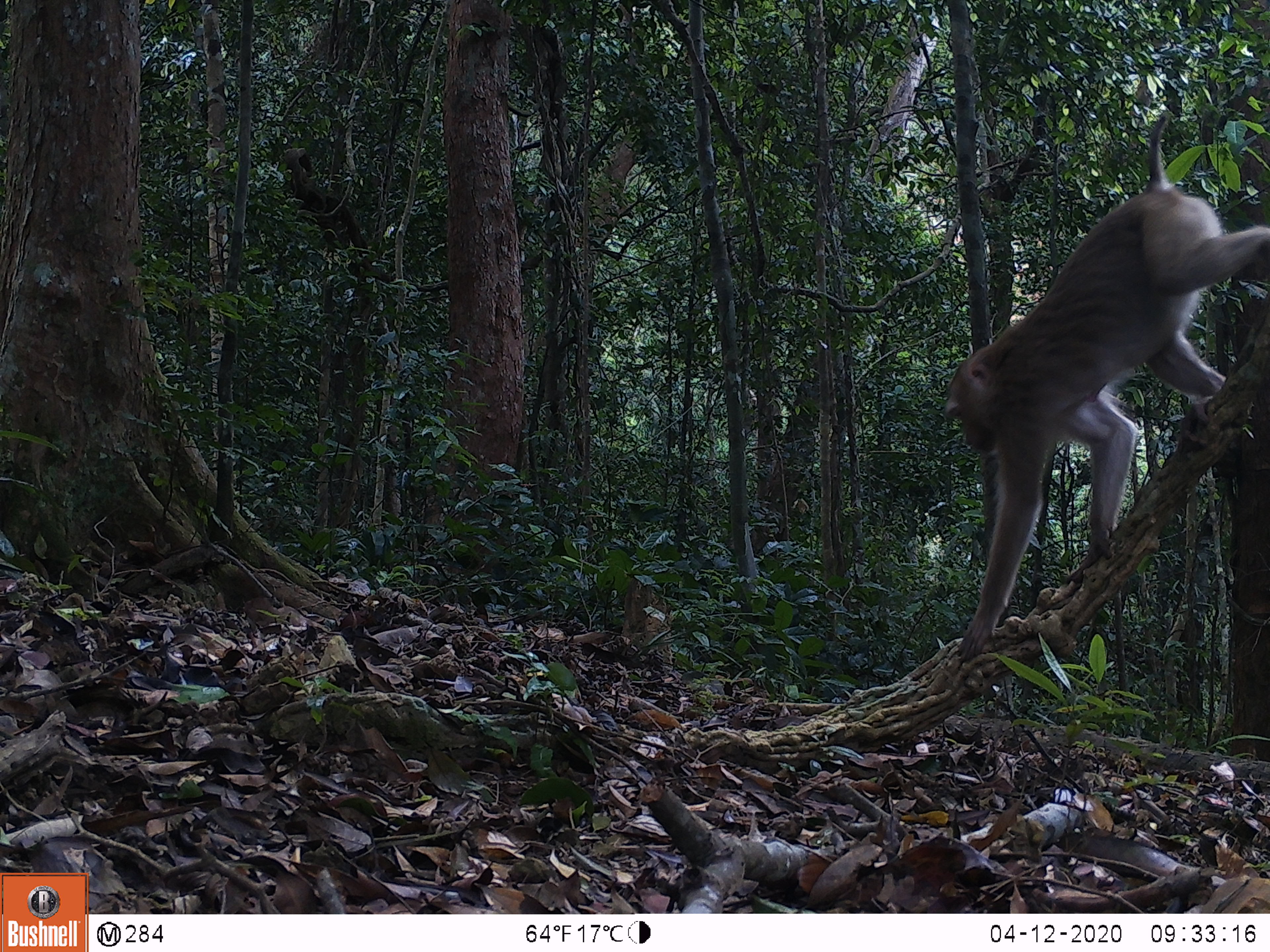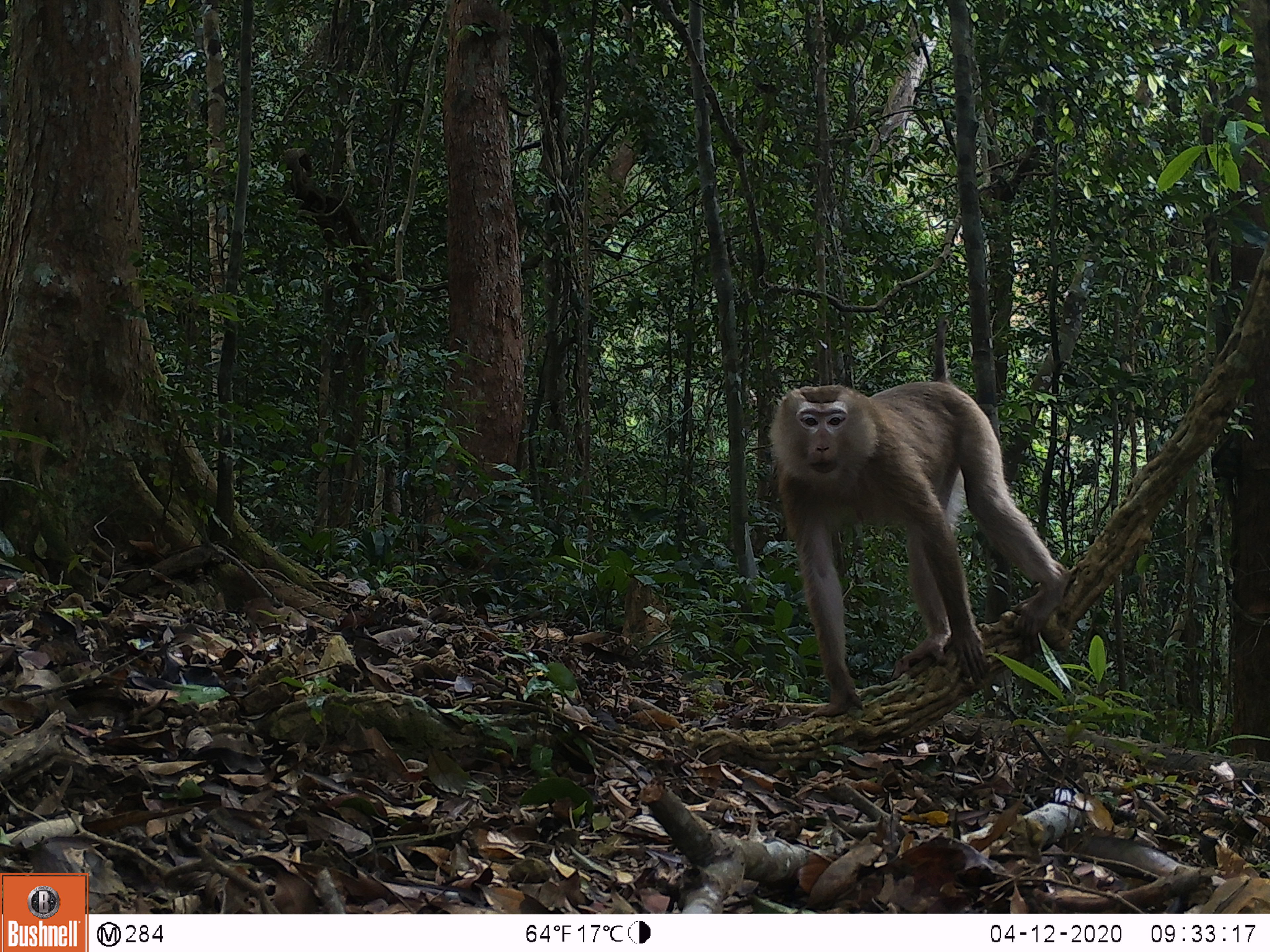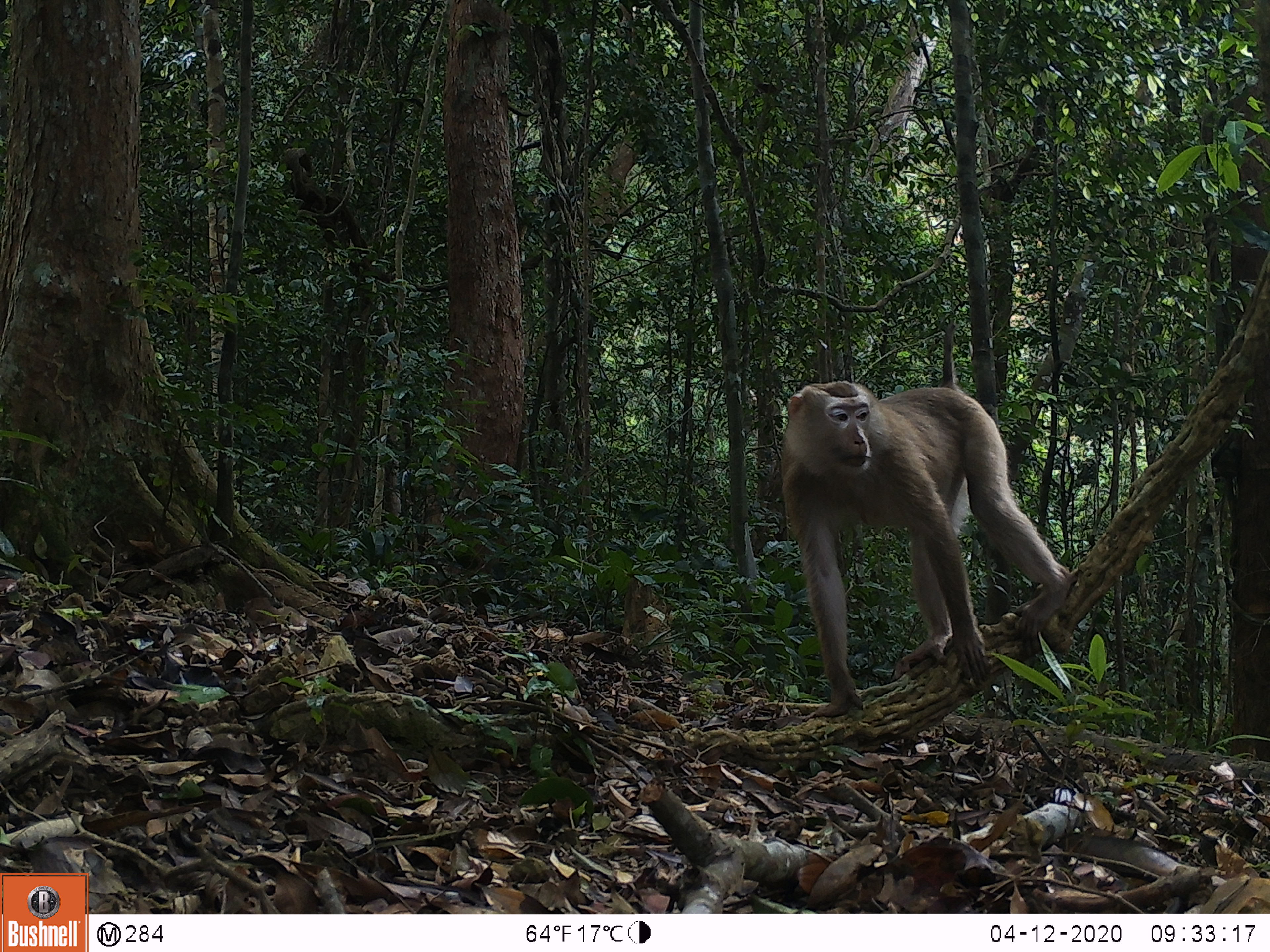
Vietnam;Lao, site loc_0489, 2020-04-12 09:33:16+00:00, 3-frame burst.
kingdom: Animalia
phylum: Chordata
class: Mammalia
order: Primates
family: Cercopithecidae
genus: Macaca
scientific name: Macaca nemestrina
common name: pig-tailed macaque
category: pig tailed macaque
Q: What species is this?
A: Pig tailed macaque (pig-tailed macaque) (Macaca nemestrina).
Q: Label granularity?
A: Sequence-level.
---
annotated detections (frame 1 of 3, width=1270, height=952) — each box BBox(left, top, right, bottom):
pig tailed macaque: BBox(940, 111, 1270, 660)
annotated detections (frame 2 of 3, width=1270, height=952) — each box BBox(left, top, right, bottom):
pig tailed macaque: BBox(766, 315, 1069, 715)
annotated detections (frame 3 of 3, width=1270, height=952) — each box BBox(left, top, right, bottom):
pig tailed macaque: BBox(777, 321, 1071, 720)